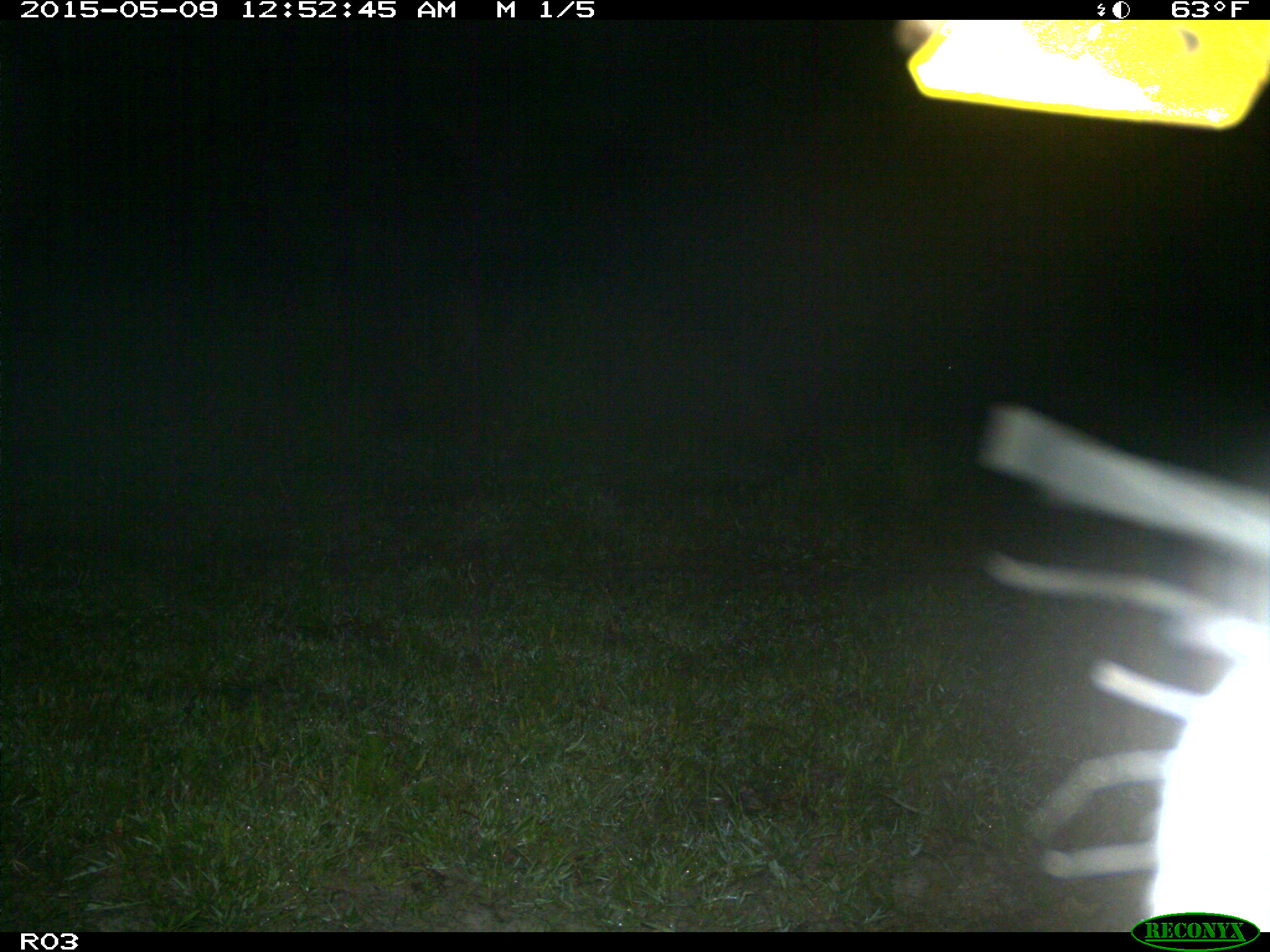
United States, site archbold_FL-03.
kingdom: Animalia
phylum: Chordata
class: Mammalia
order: Artiodactyla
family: Bovidae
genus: Bos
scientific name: Bos taurus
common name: domestic cow